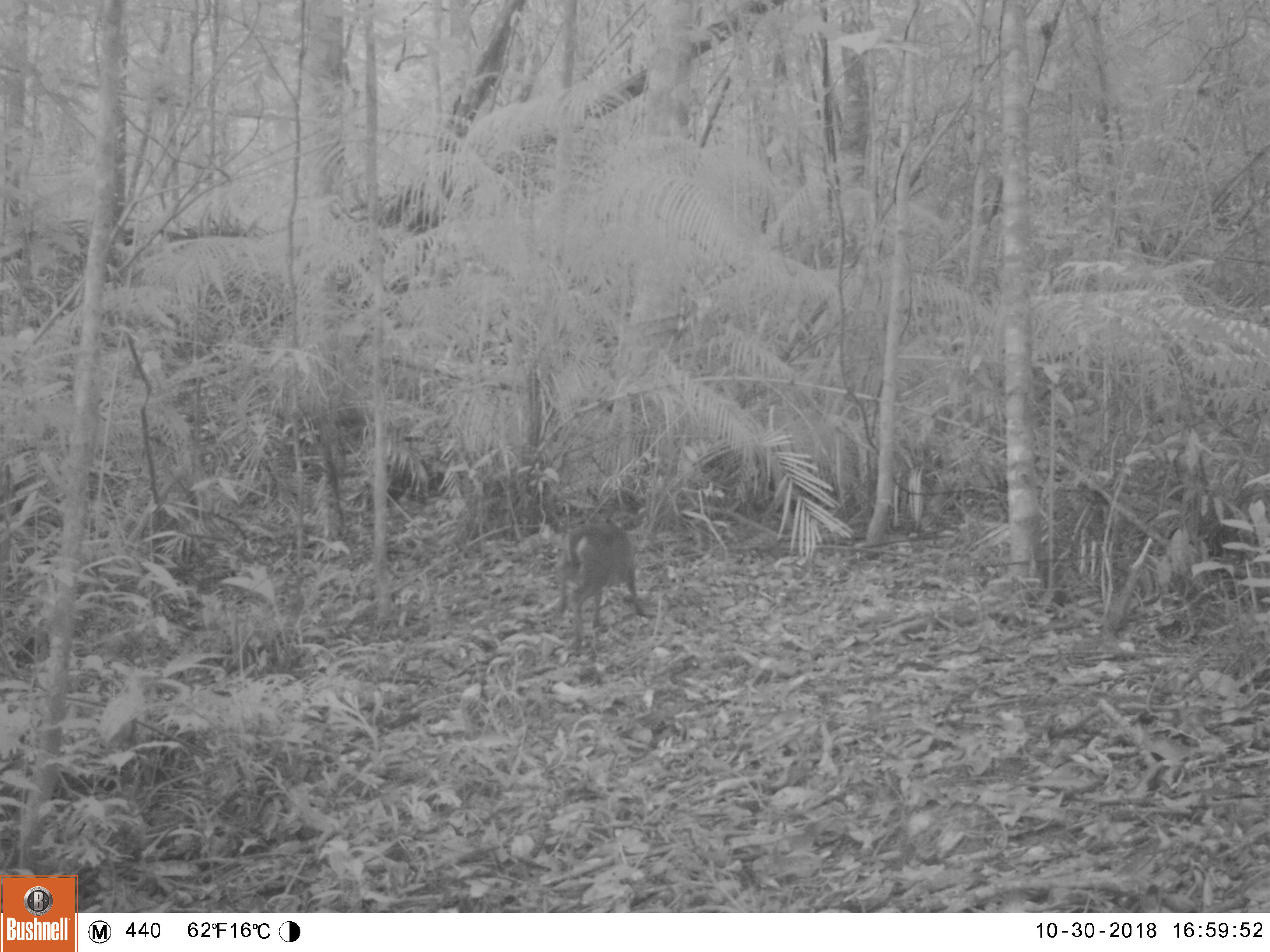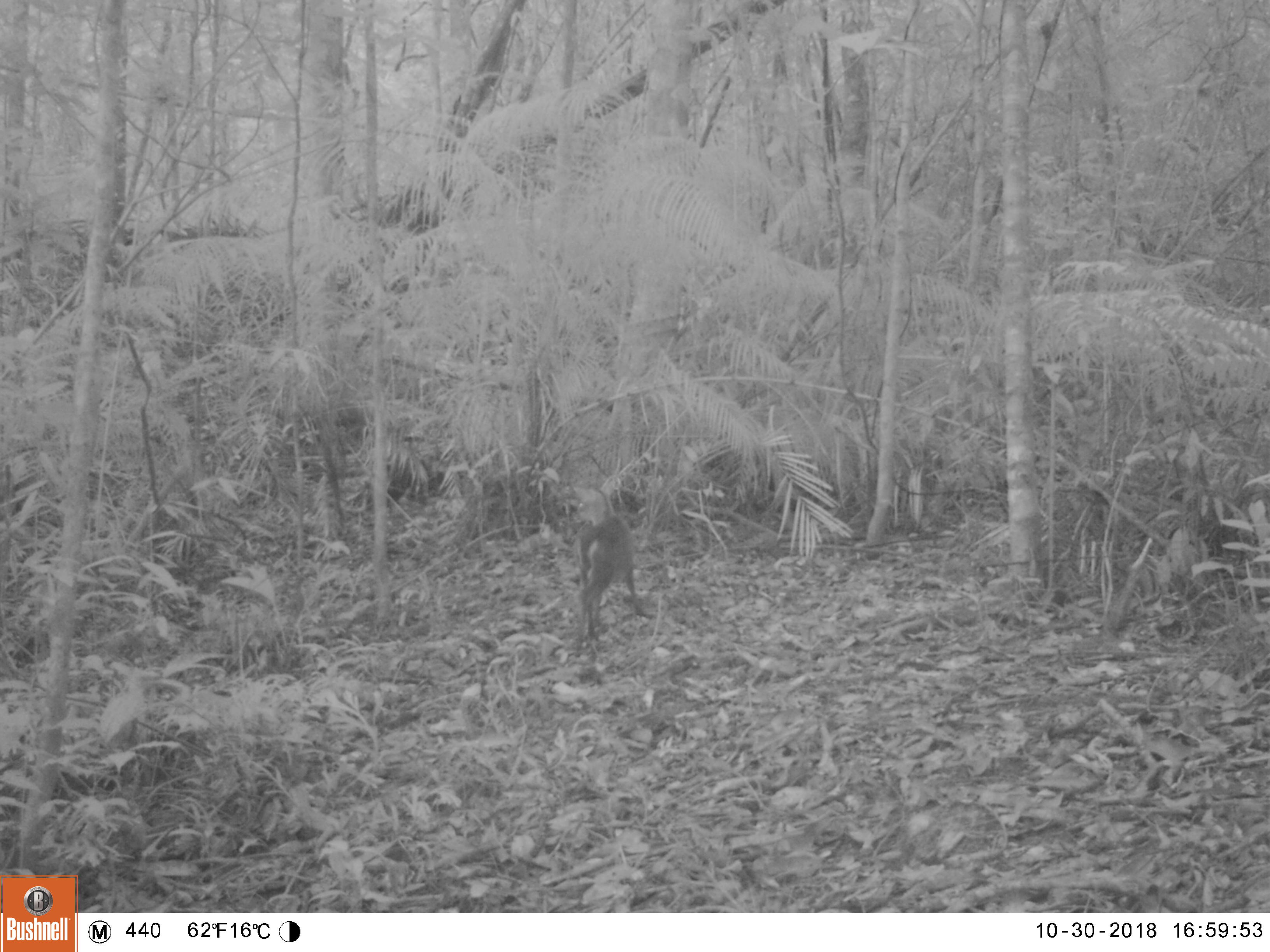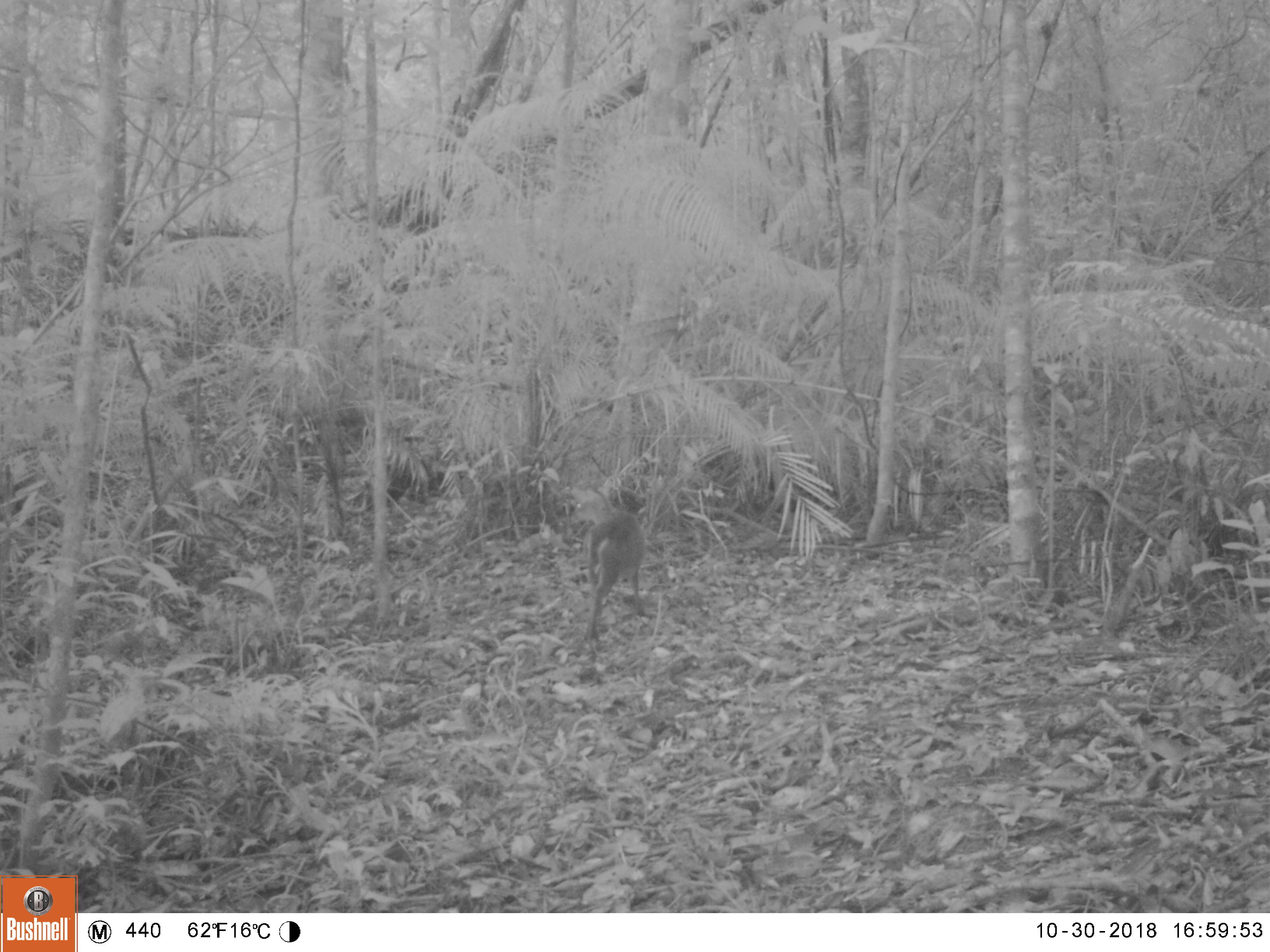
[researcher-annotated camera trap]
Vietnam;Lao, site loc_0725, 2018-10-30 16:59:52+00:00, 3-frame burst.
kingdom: Animalia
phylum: Chordata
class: Mammalia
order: Artiodactyla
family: Cervidae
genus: Muntiacus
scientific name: Muntiacus rooseveltorum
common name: roosevelt's muntjac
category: roosevelts muntjac group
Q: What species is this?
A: Roosevelts muntjac group (roosevelt's muntjac) (Muntiacus rooseveltorum).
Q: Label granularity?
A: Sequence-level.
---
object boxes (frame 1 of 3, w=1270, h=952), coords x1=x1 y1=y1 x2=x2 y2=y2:
roosevelts muntjac group: x1=552 y1=517 x2=644 y2=654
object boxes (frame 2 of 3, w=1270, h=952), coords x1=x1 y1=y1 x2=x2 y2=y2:
roosevelts muntjac group: x1=572 y1=509 x2=640 y2=657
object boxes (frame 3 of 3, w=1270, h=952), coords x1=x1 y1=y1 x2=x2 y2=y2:
roosevelts muntjac group: x1=569 y1=486 x2=646 y2=645